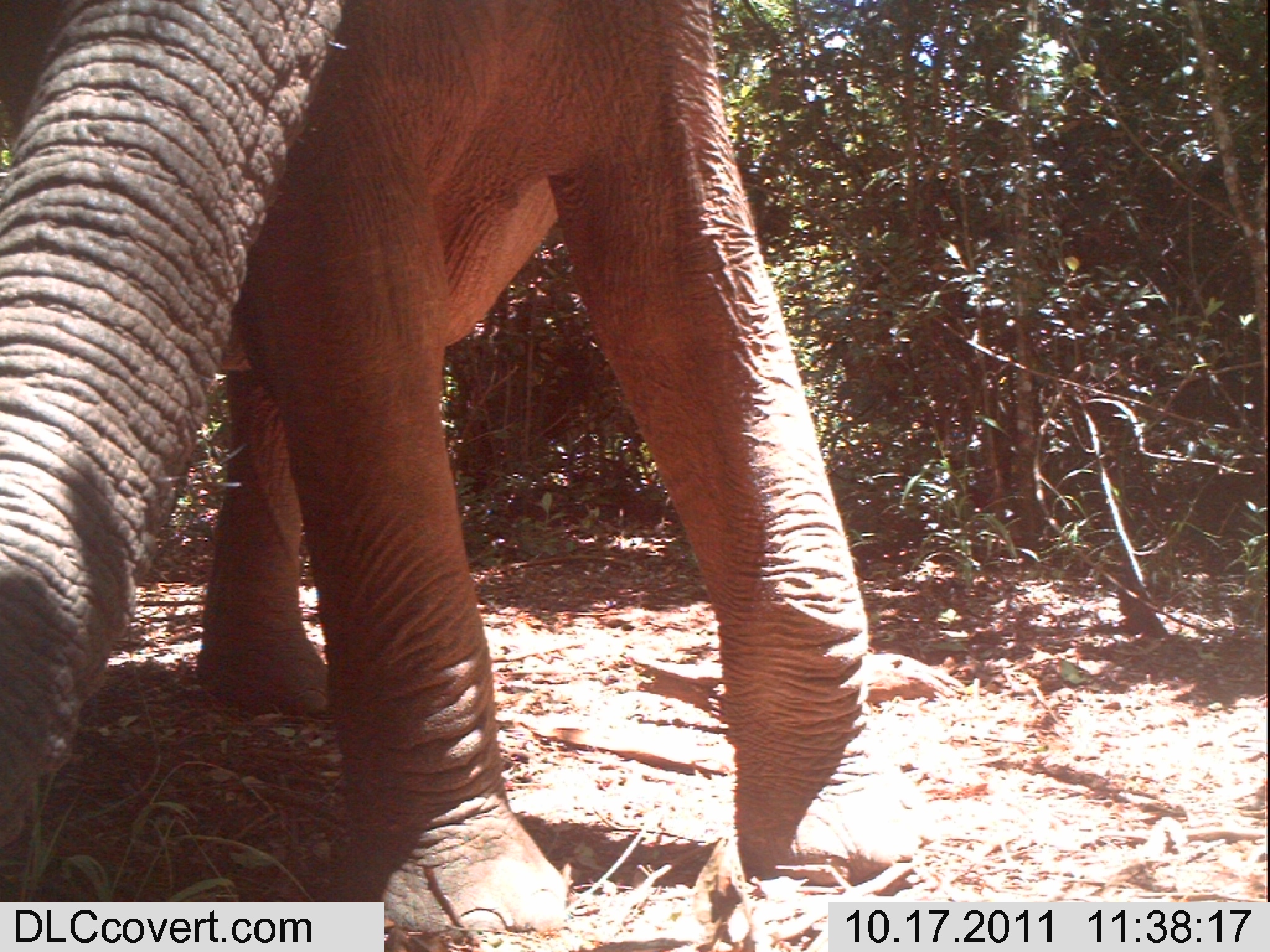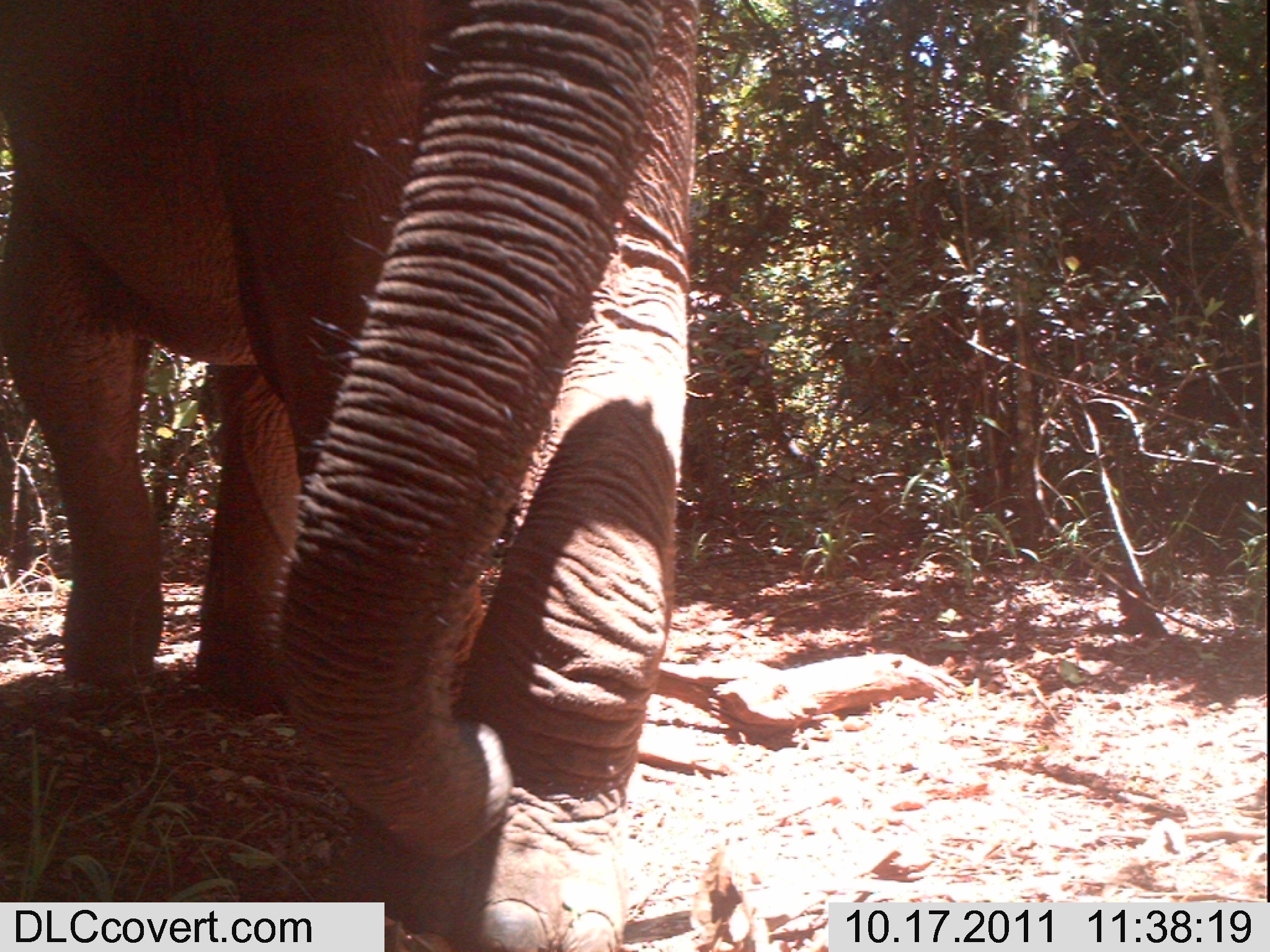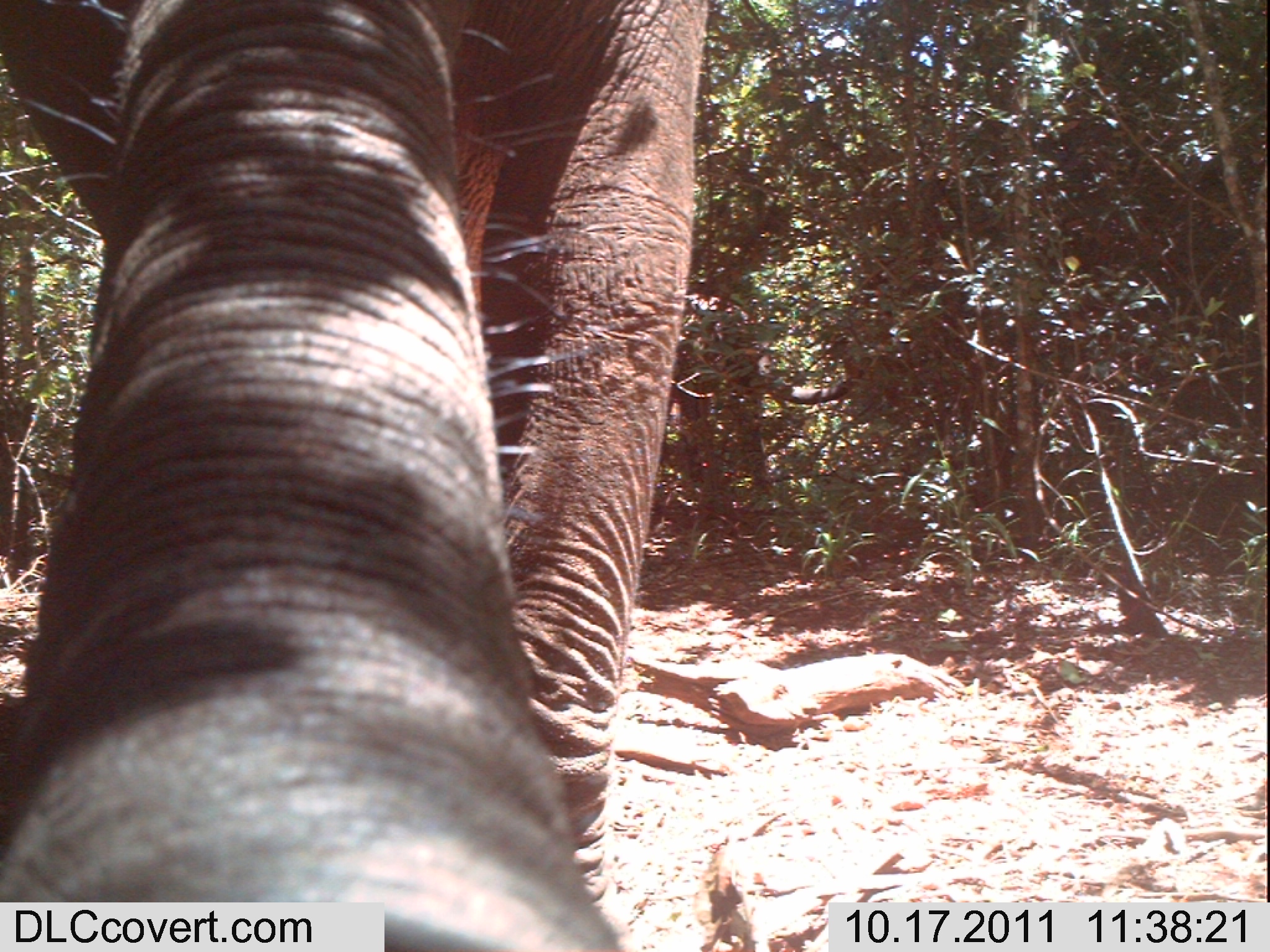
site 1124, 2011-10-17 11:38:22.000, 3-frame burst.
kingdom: Animalia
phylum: Chordata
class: Mammalia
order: Proboscidea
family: Elephantidae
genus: Loxodonta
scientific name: Loxodonta africana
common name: african bush elephant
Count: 1.